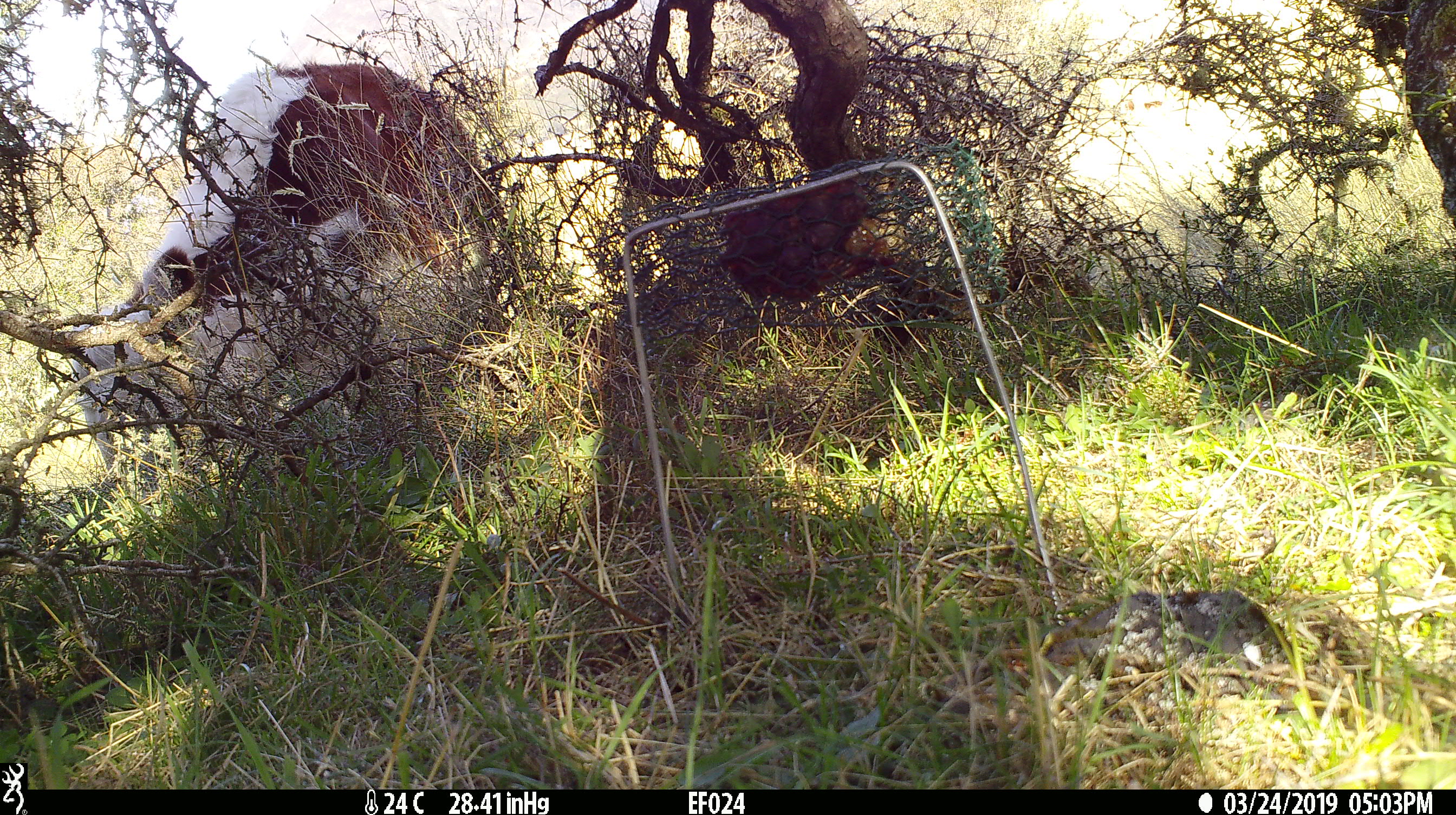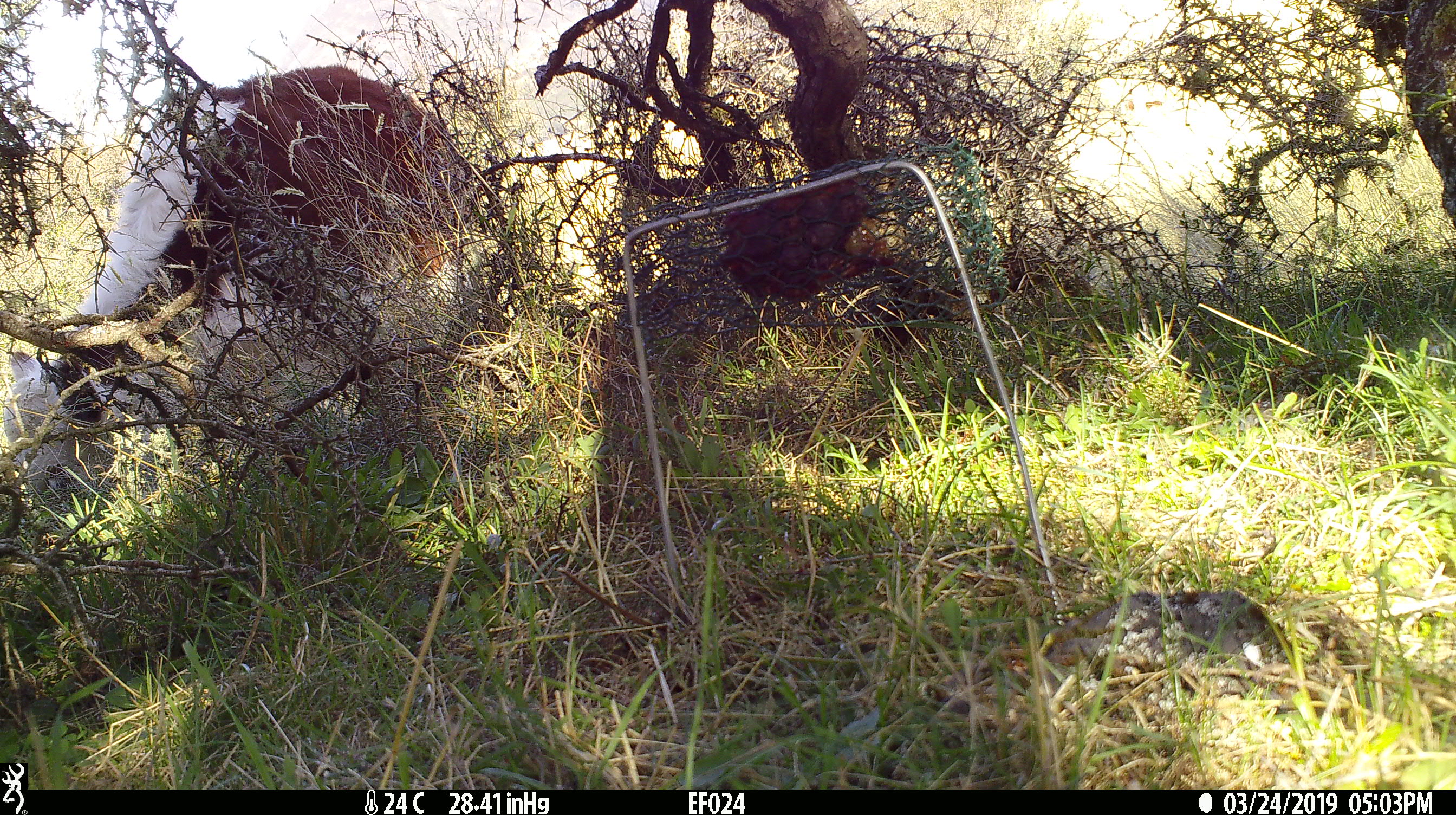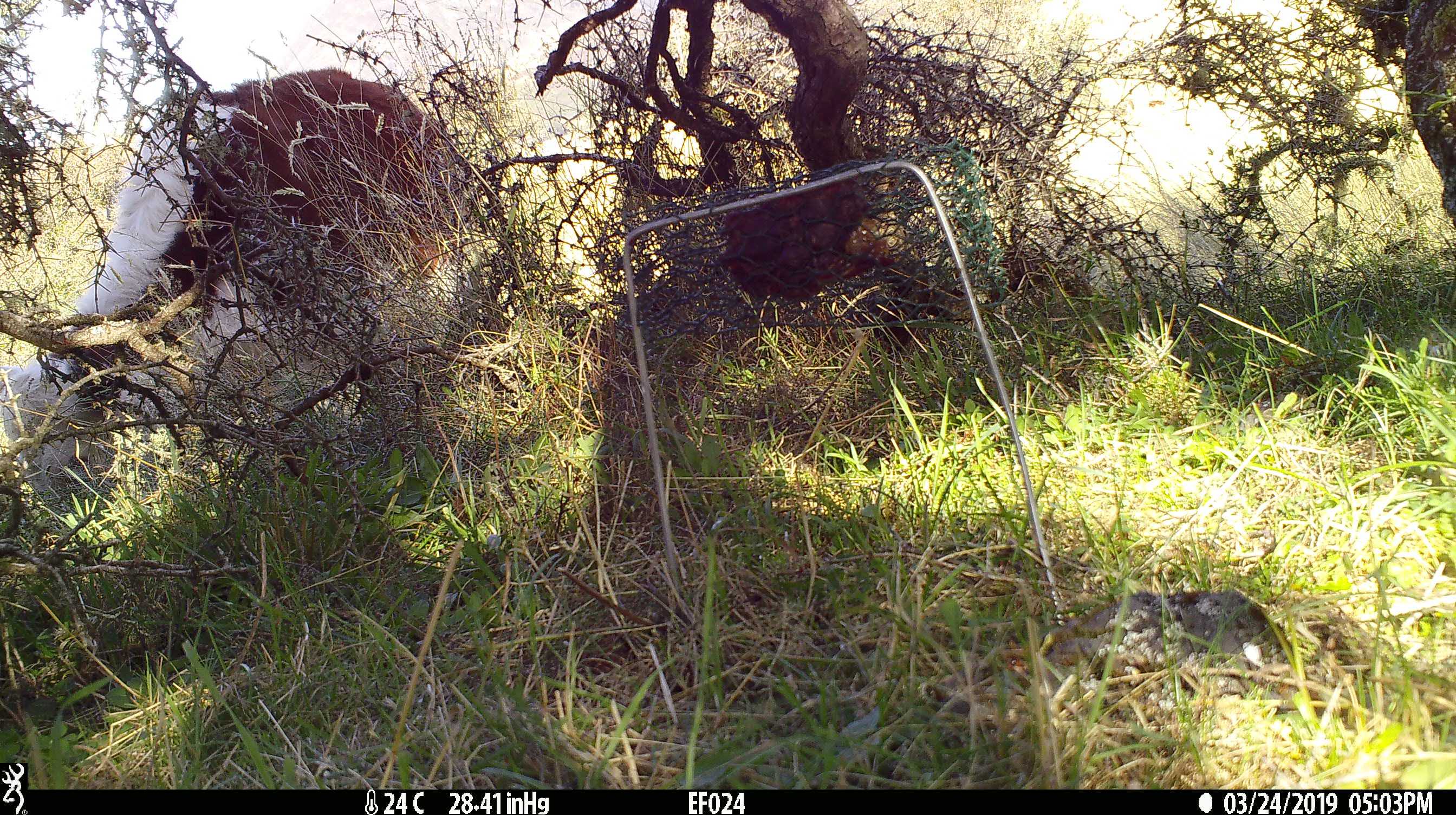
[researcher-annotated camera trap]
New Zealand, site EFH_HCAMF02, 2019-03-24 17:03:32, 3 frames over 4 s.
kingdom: Animalia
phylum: Chordata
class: Mammalia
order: Artiodactyla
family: Bovidae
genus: Bos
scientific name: Bos taurus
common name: domestic cow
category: cow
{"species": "cow (domestic cow) (Bos taurus)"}